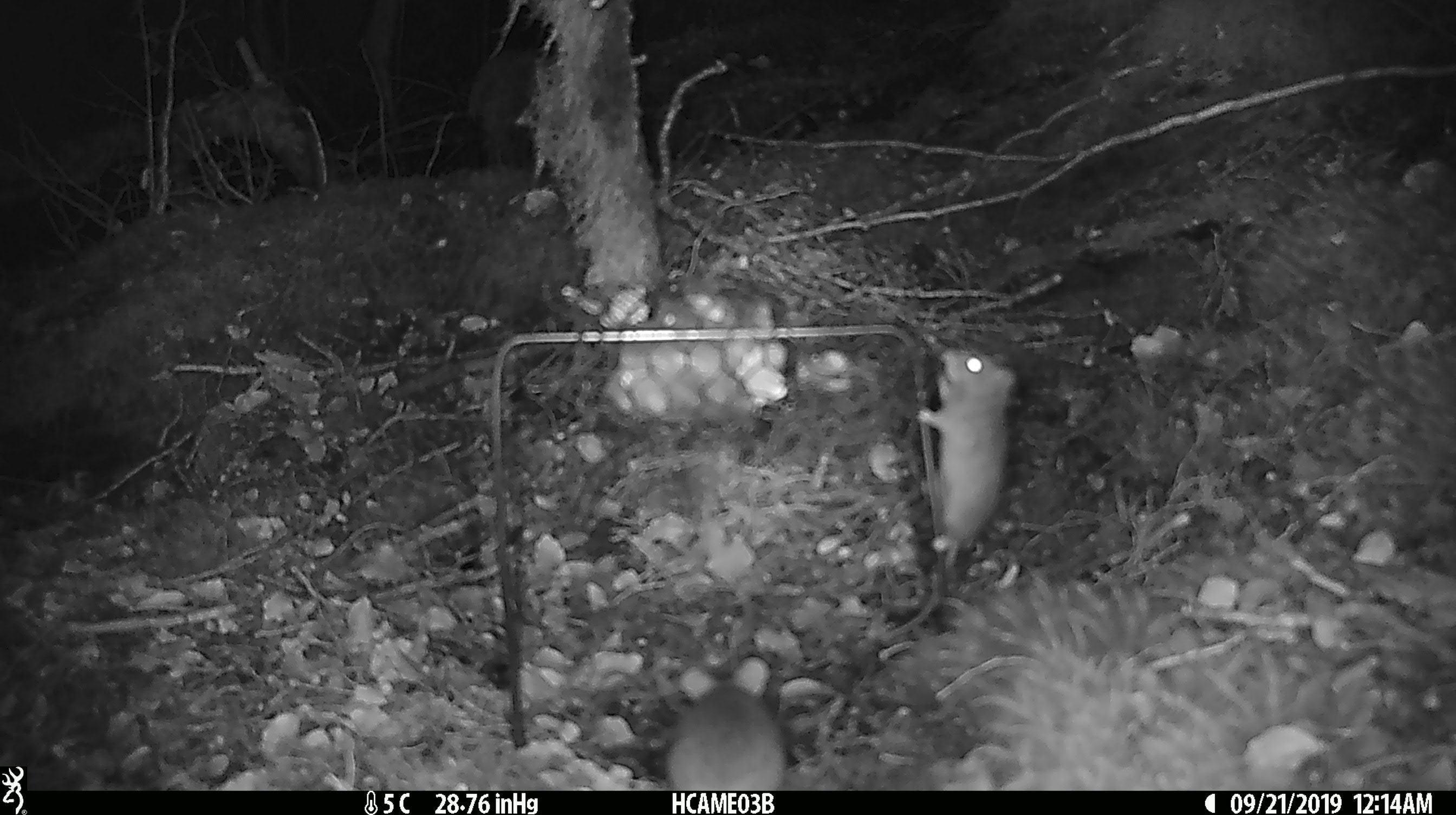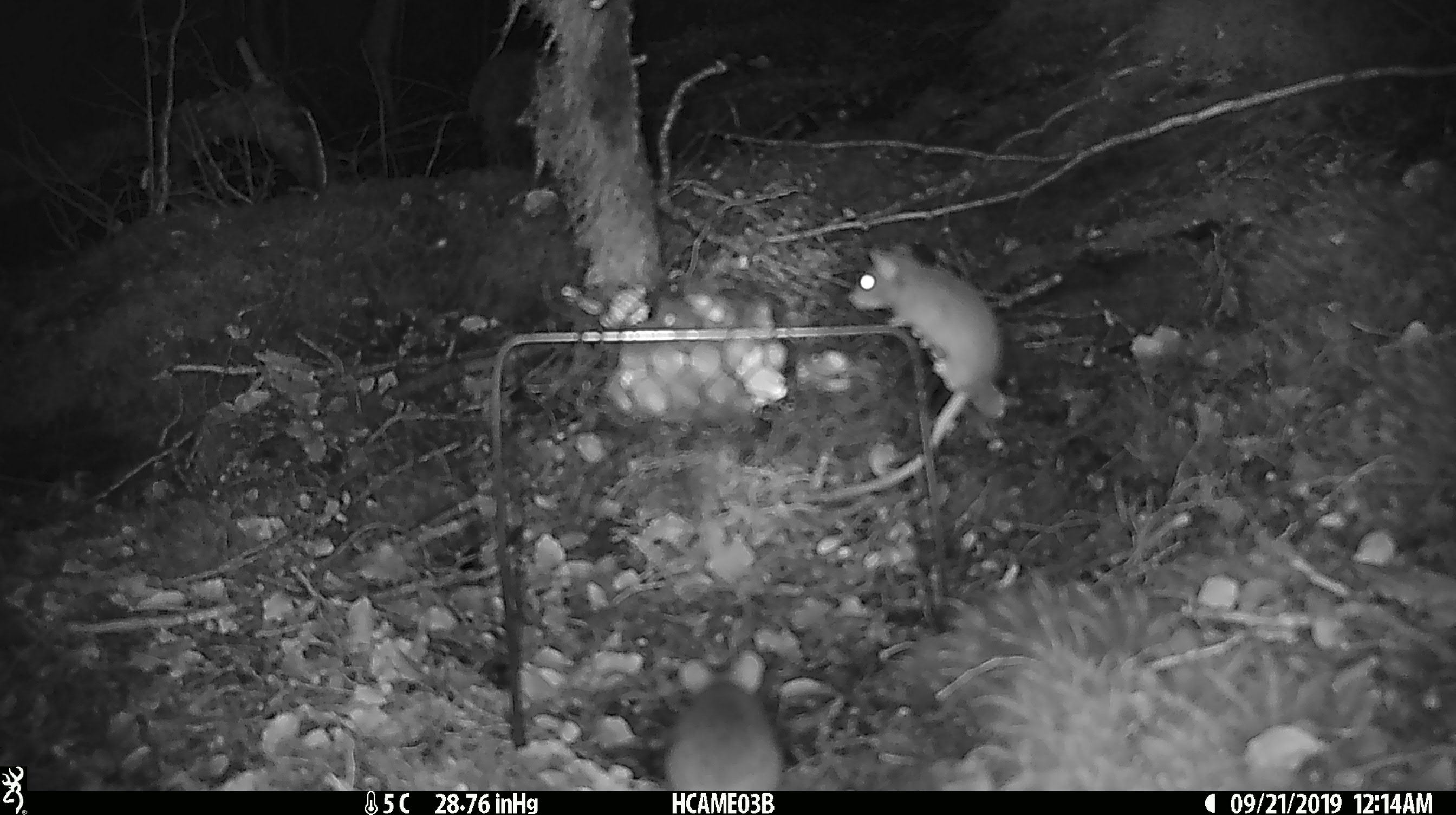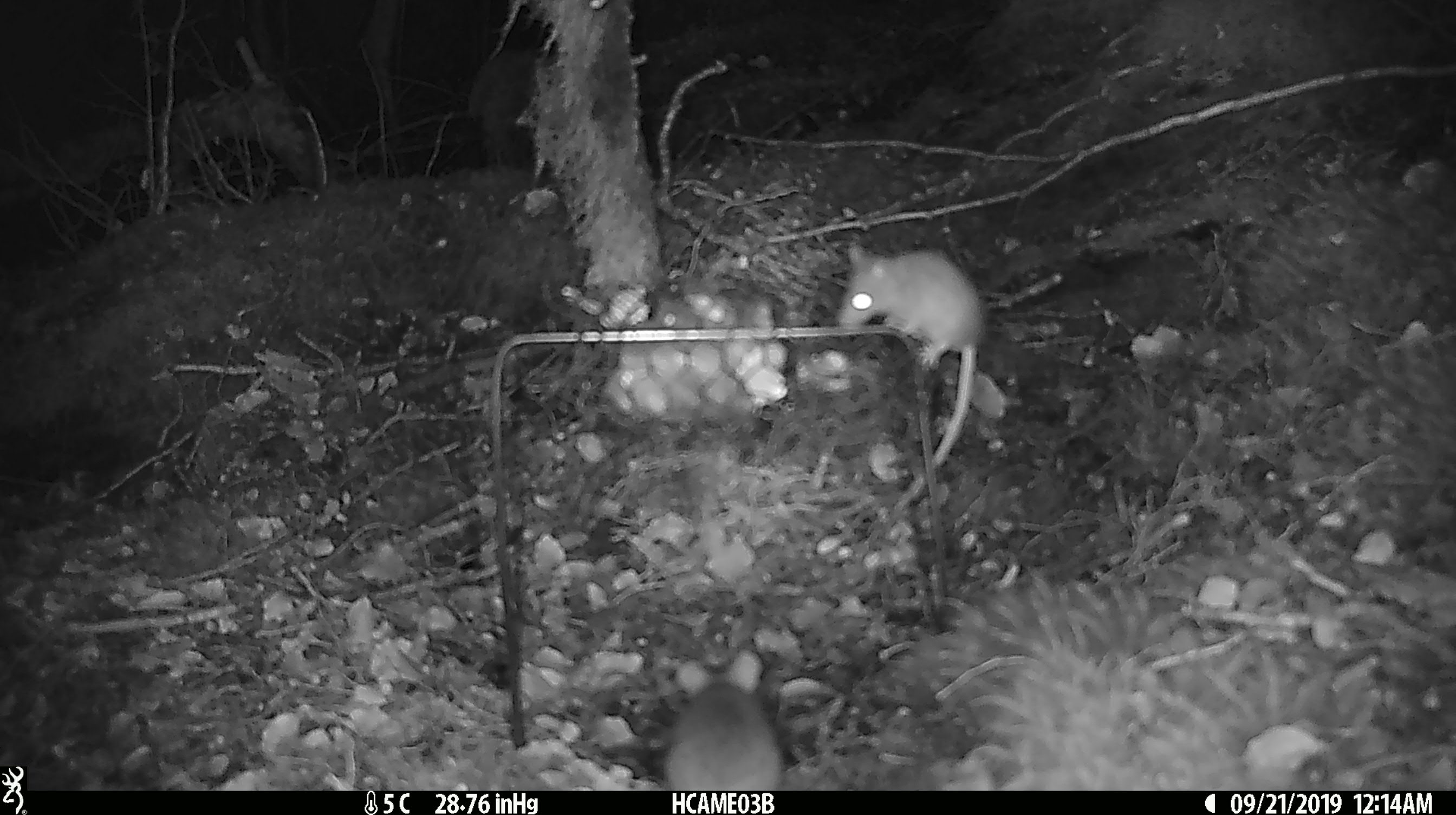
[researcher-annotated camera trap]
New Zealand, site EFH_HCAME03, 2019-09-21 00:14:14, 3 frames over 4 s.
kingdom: Animalia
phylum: Chordata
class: Mammalia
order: Rodentia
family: Muridae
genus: Mus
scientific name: Mus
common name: mouse